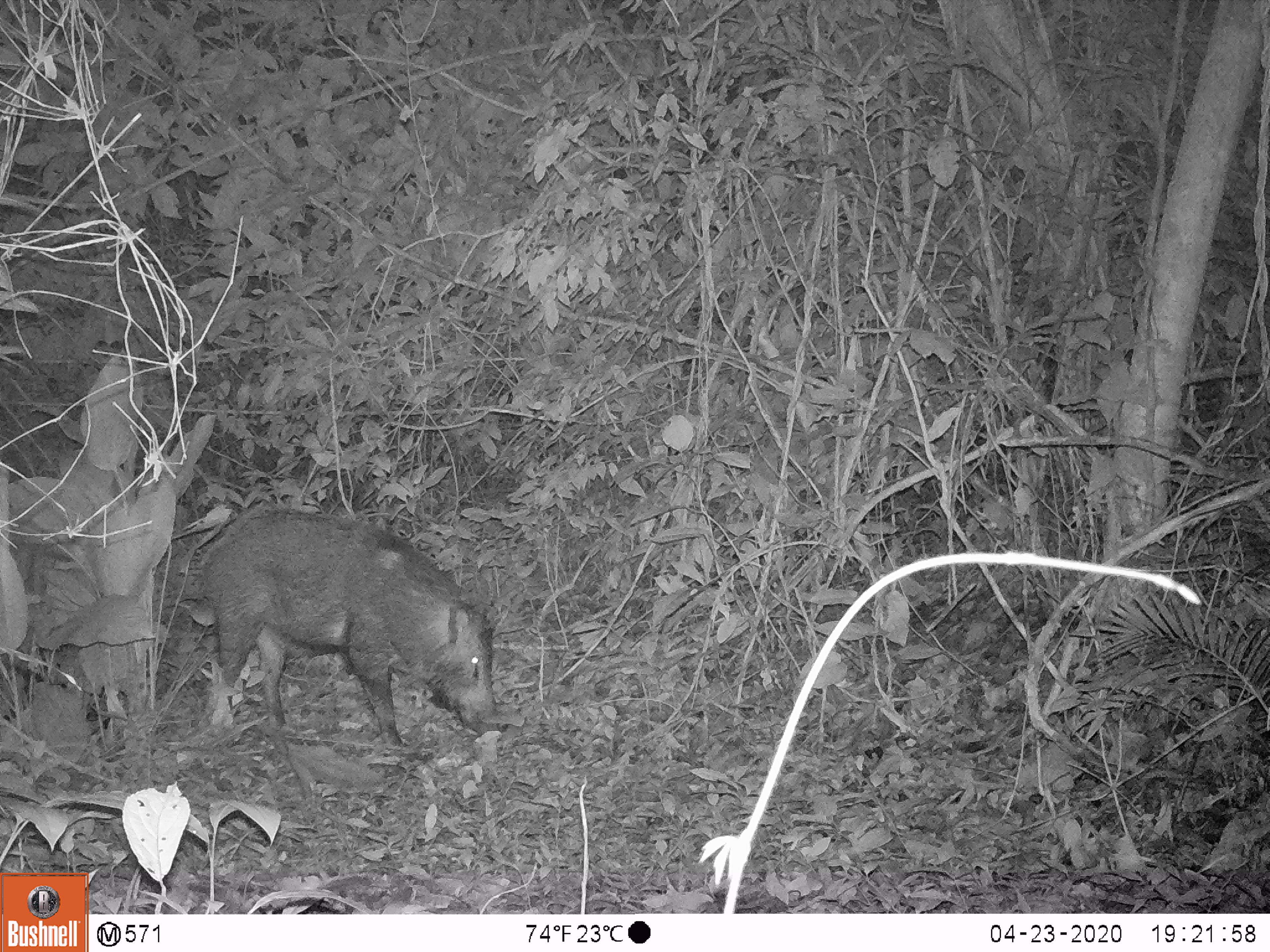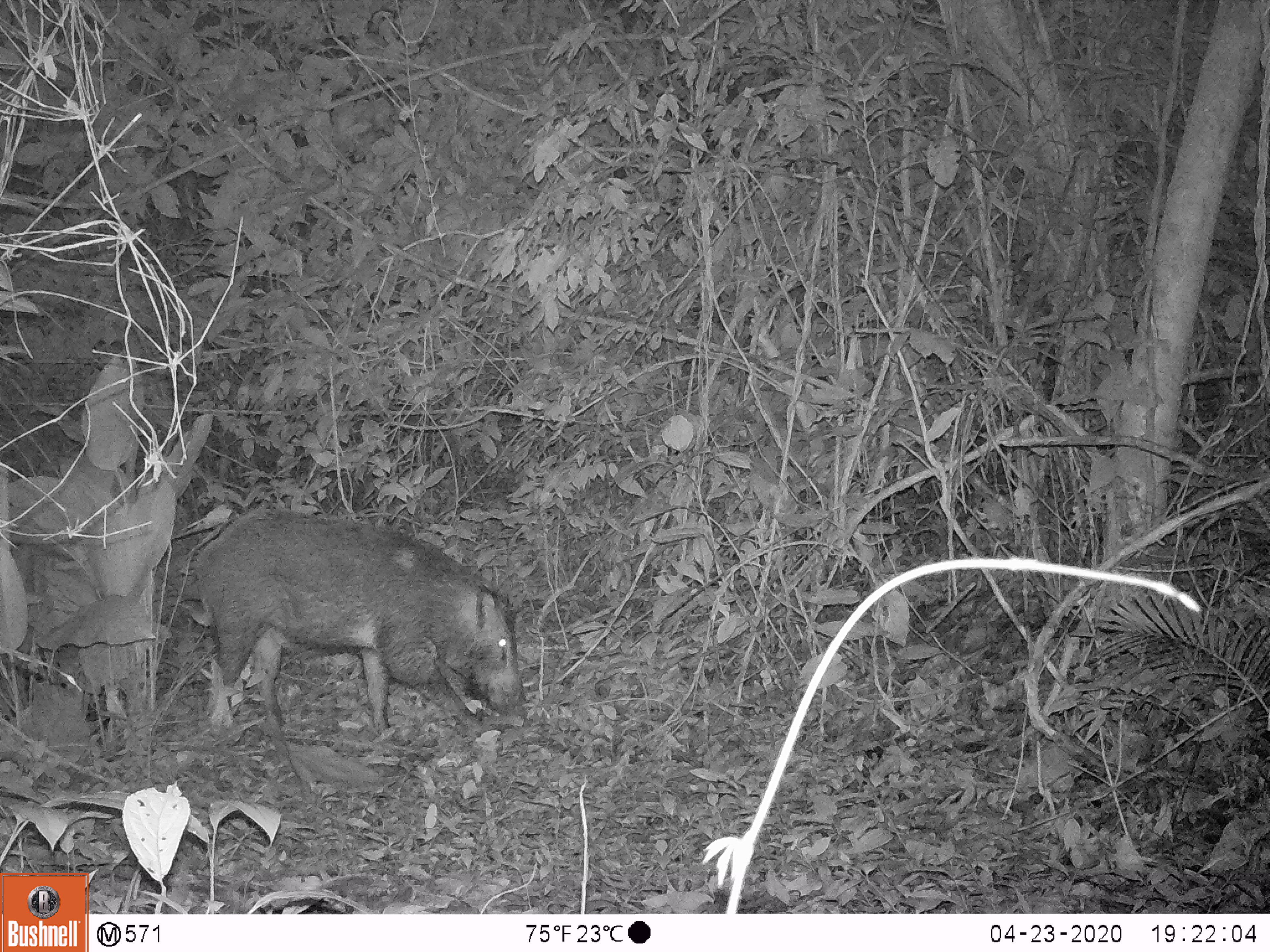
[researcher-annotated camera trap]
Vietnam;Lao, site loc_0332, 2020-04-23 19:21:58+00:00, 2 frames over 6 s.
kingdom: Animalia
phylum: Chordata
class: Mammalia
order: Artiodactyla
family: Suidae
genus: Sus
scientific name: Sus scrofa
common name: eurasian wild pig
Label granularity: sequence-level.